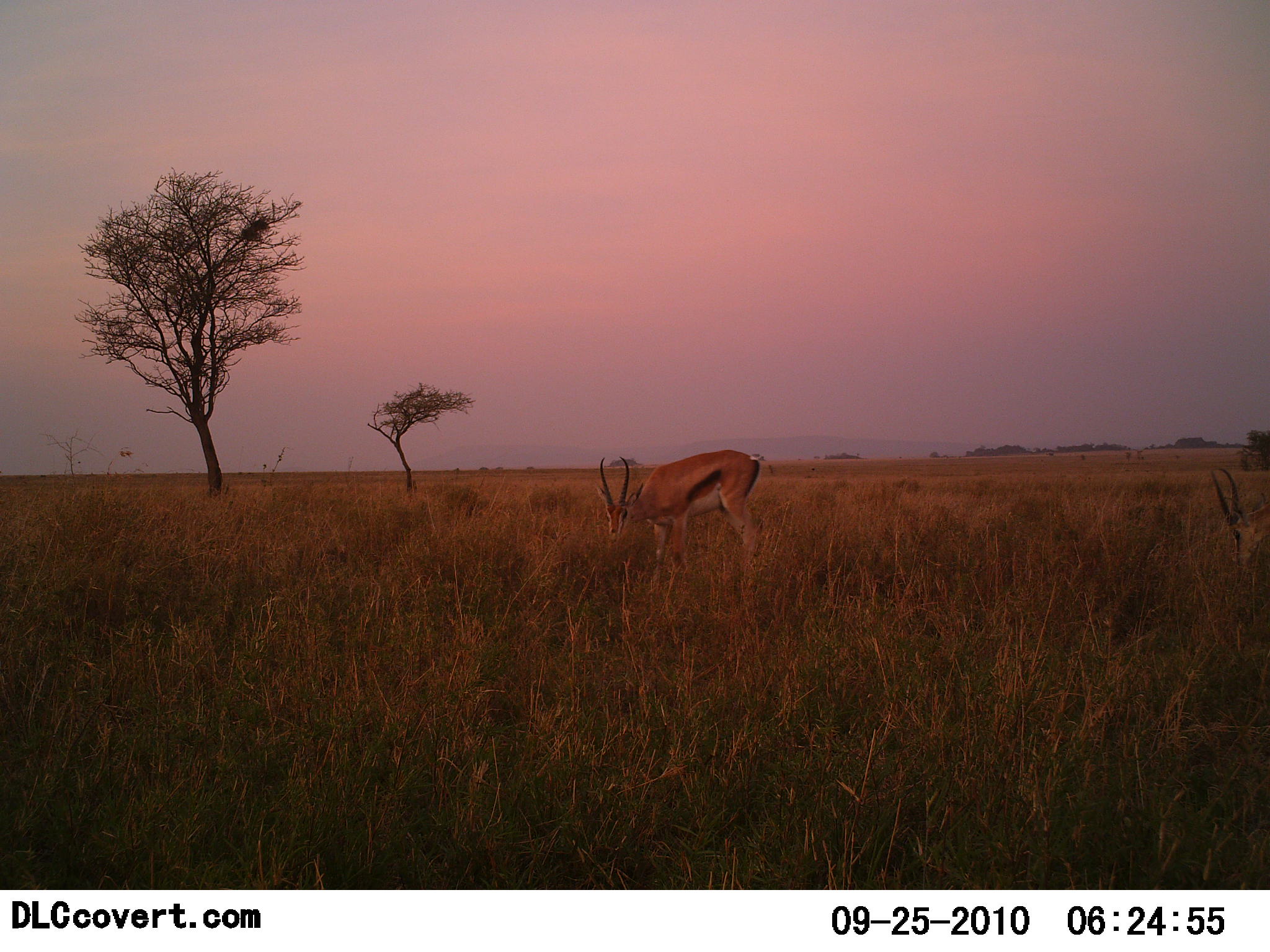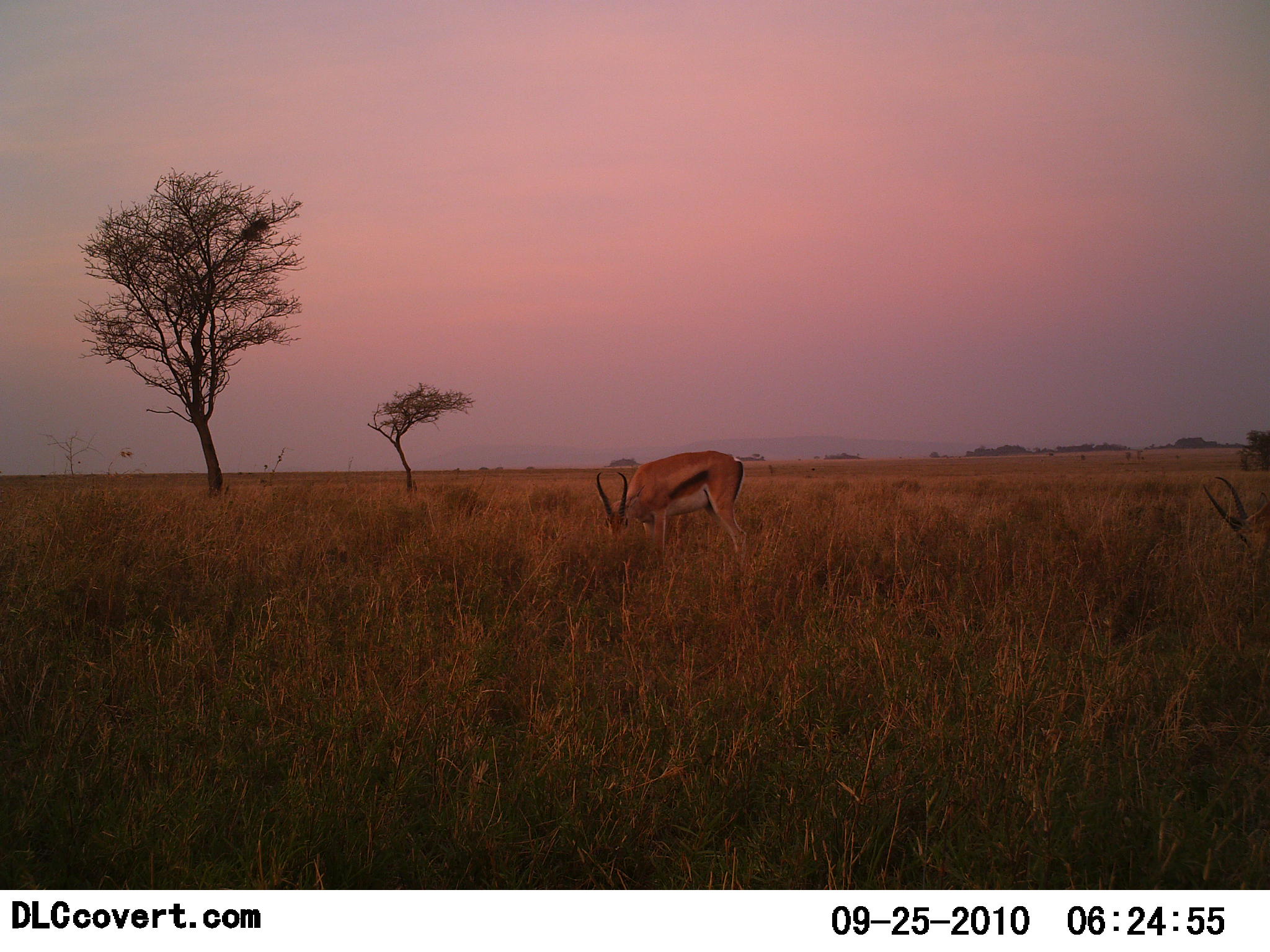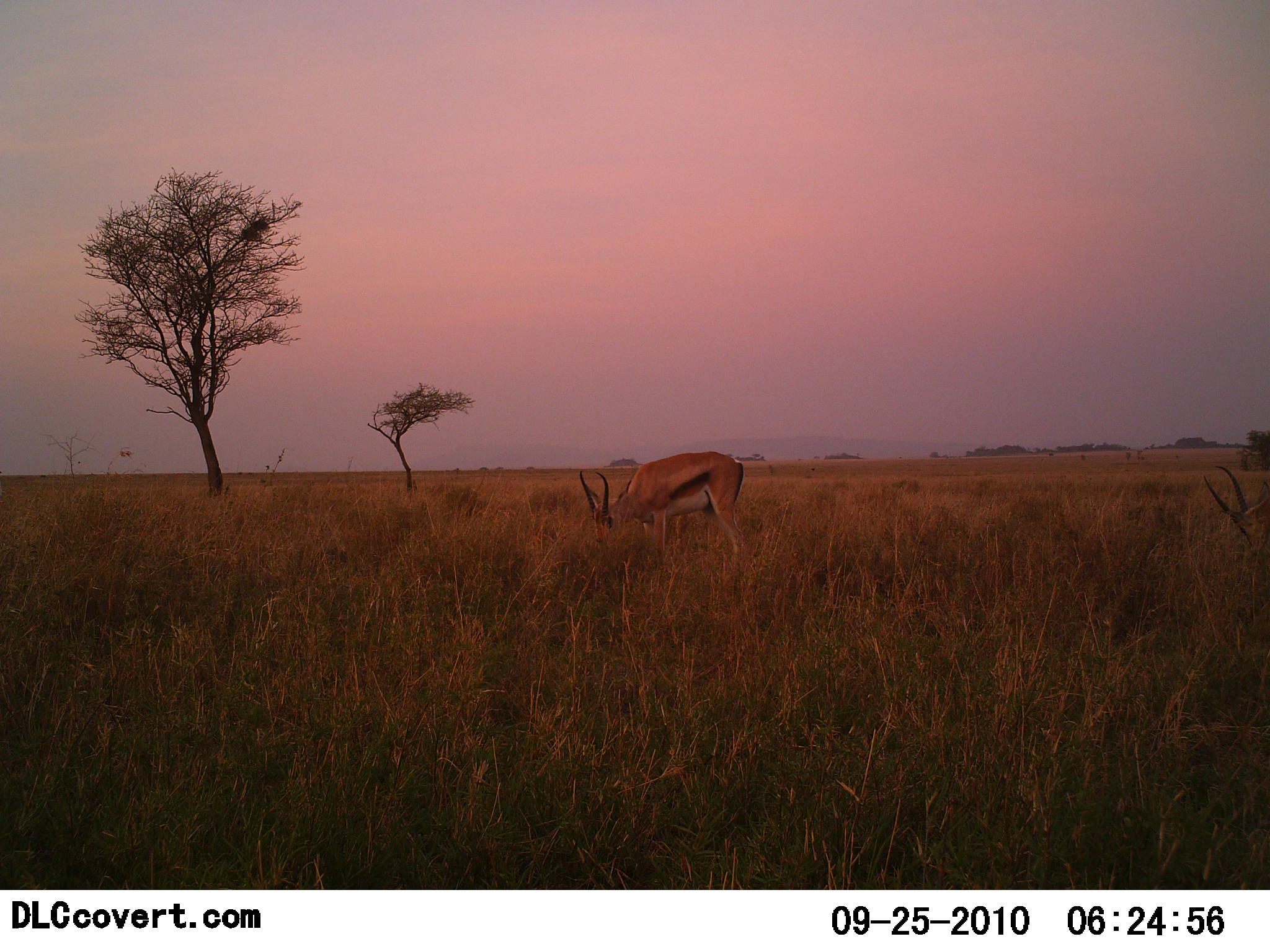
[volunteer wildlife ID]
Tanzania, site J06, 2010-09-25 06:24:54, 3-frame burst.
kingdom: Animalia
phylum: Chordata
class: Mammalia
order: Artiodactyla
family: Bovidae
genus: Eudorcas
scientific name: Eudorcas thomsonii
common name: thomson's gazelle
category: gazellethomsons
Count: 2.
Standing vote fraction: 50%.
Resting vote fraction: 0%.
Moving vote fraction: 0%.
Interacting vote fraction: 0%.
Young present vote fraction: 0%.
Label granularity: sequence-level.